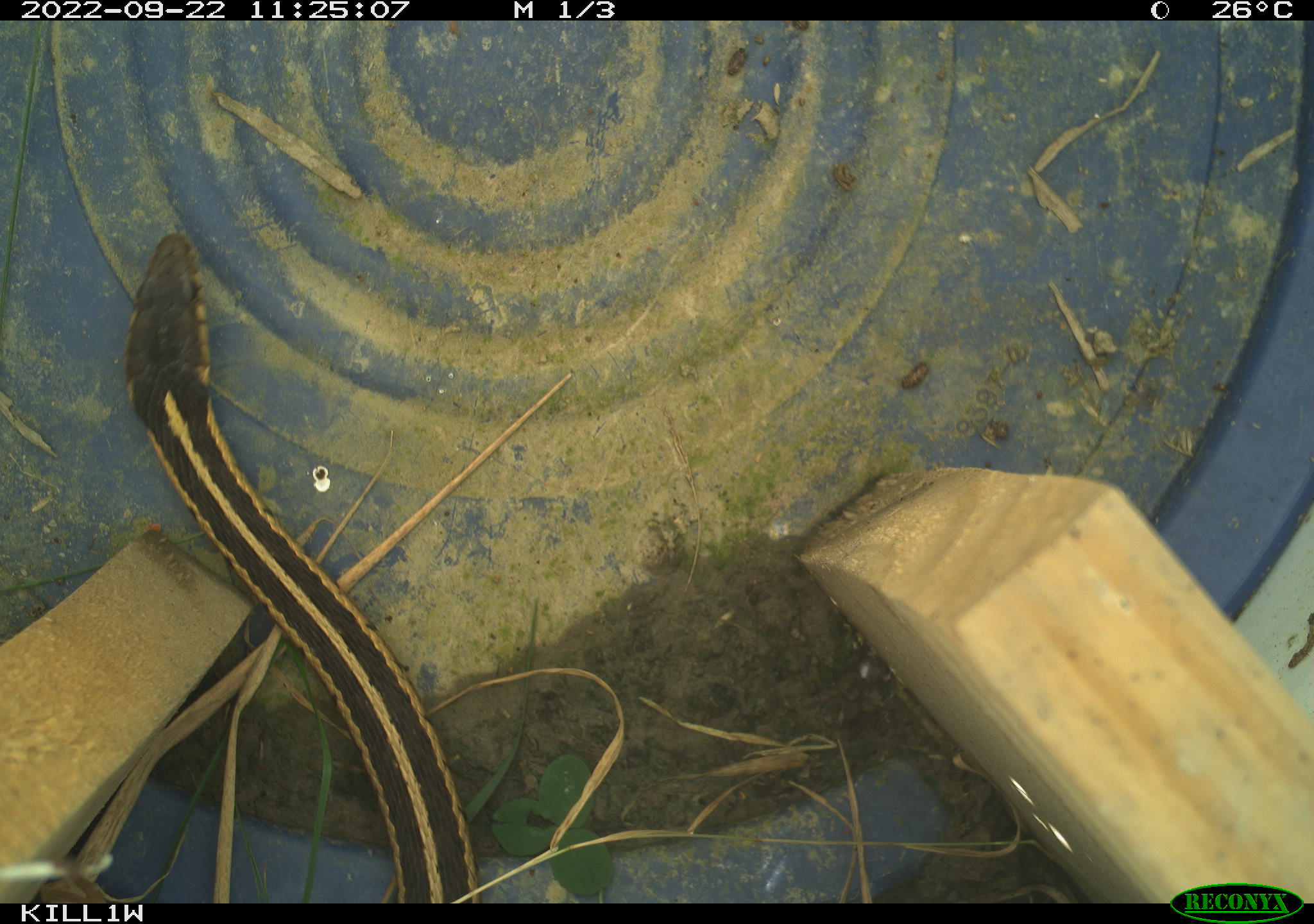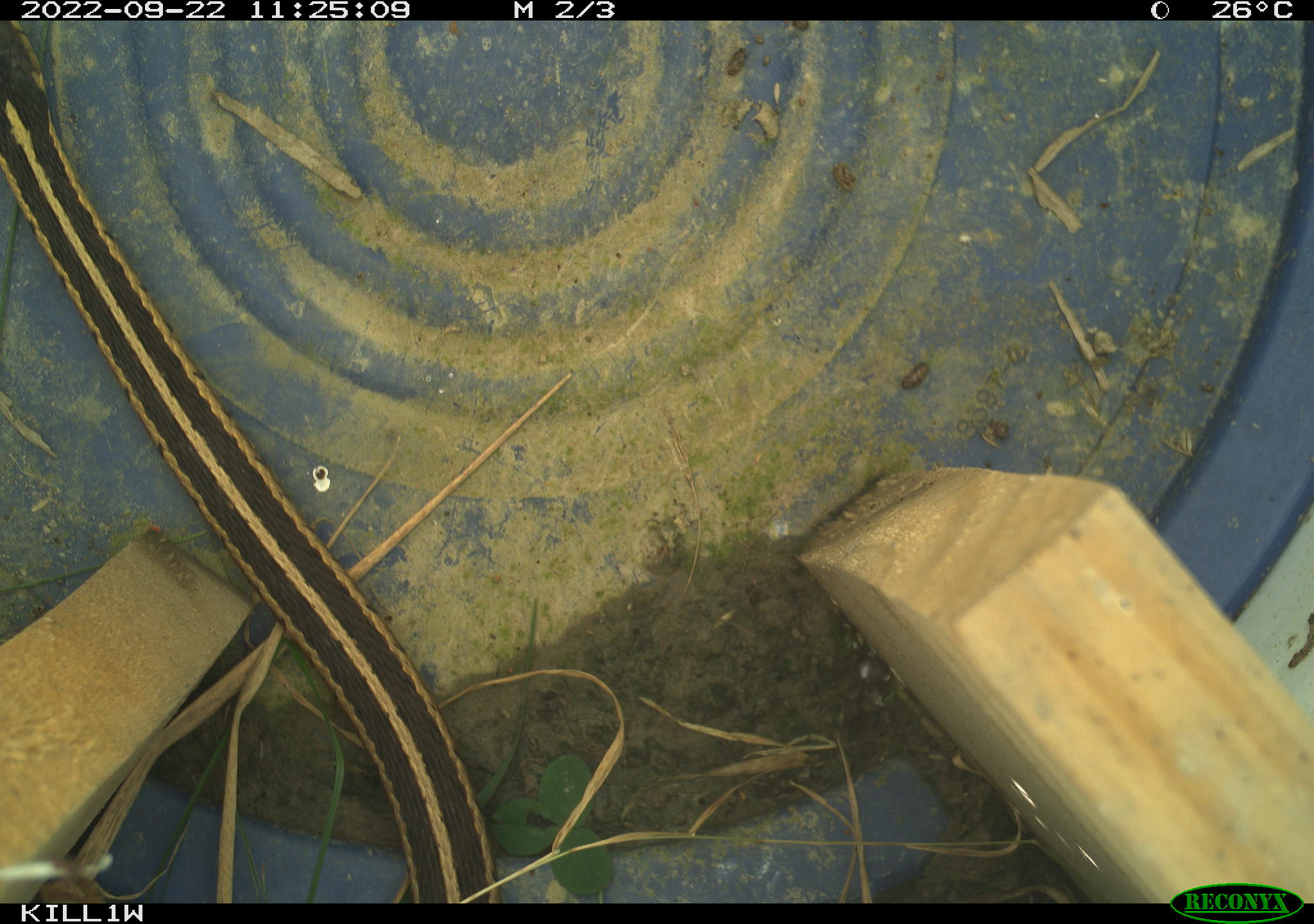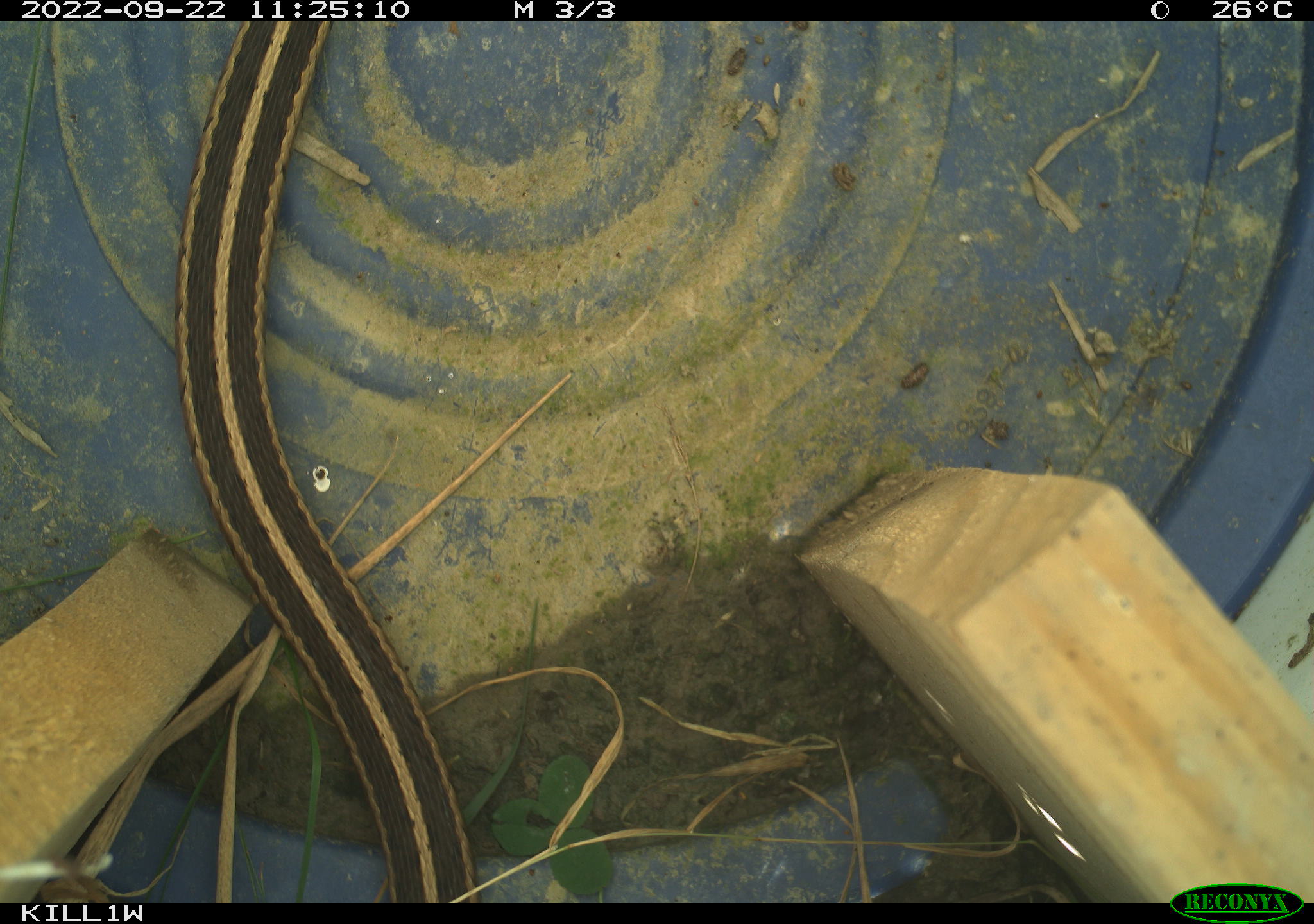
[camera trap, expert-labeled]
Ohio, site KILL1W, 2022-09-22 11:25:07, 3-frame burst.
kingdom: Animalia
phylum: Chordata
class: Reptilia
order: Squamata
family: Colubridae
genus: Thamnophis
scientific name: Thamnophis sirtalis sirtalis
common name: eastern gartersnake